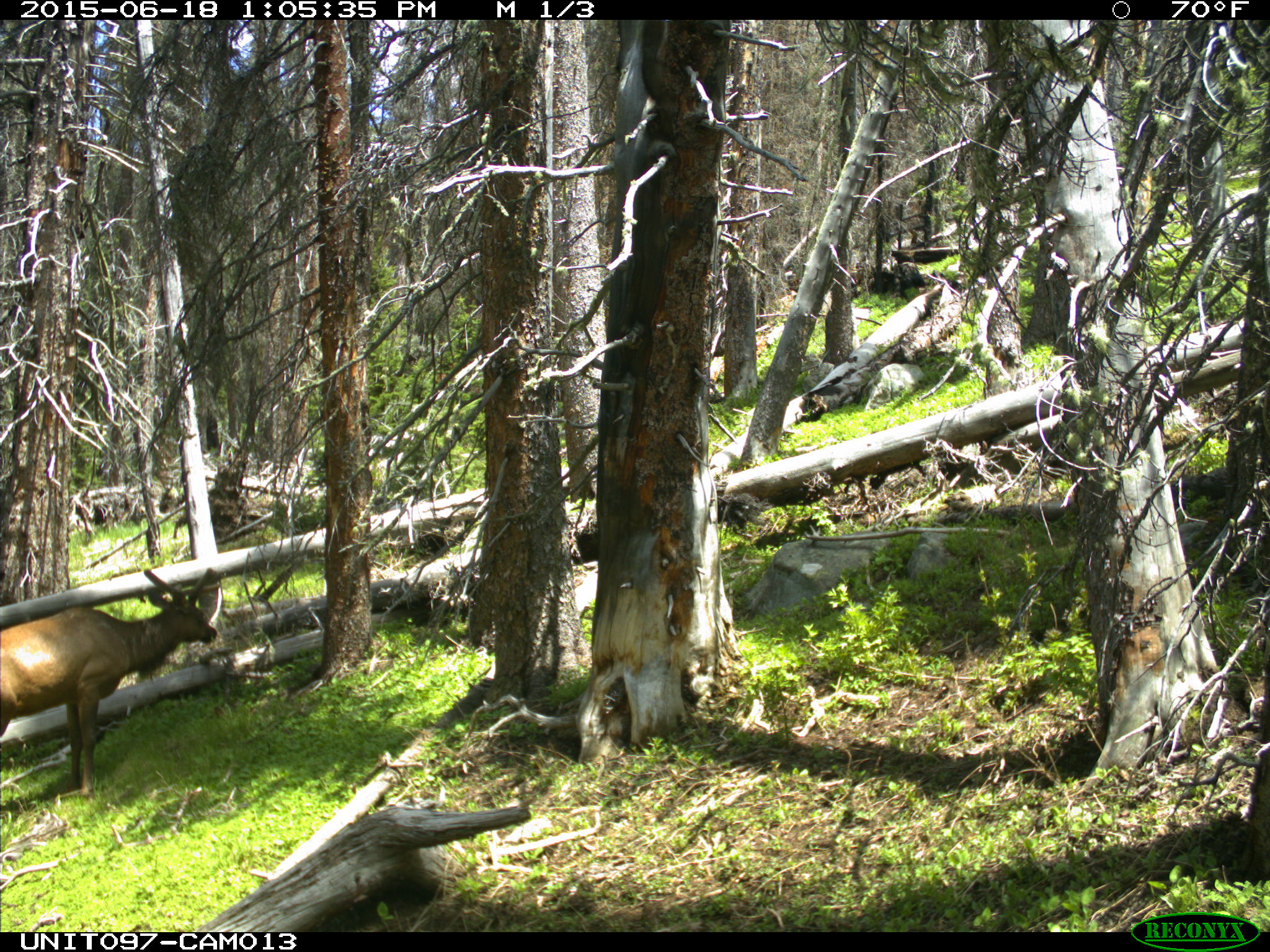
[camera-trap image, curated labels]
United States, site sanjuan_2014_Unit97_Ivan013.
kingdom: Animalia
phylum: Chordata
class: Mammalia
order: Artiodactyla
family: Cervidae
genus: Cervus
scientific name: Cervus elaphus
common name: red deer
Cervus elaphus (red deer).